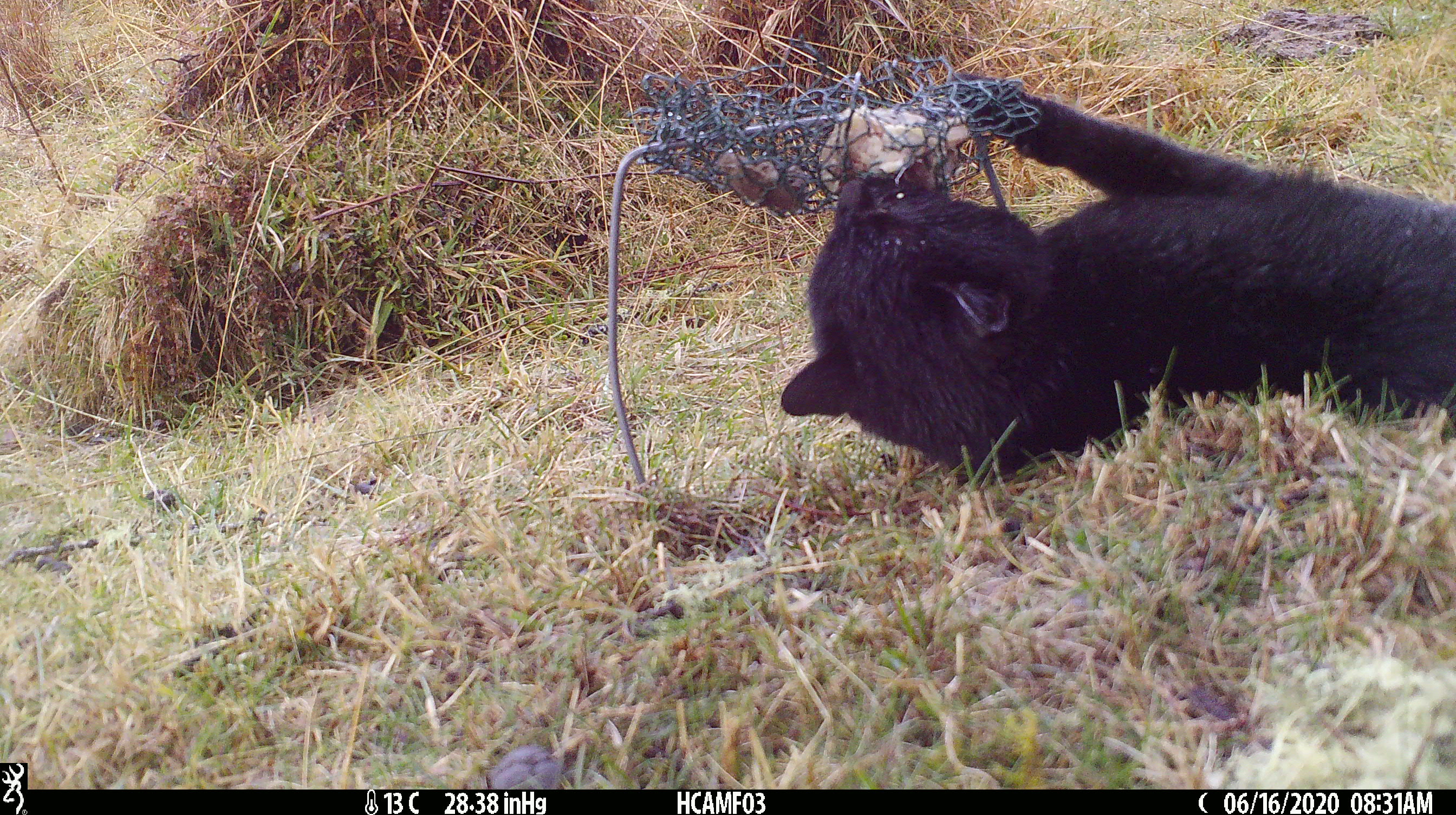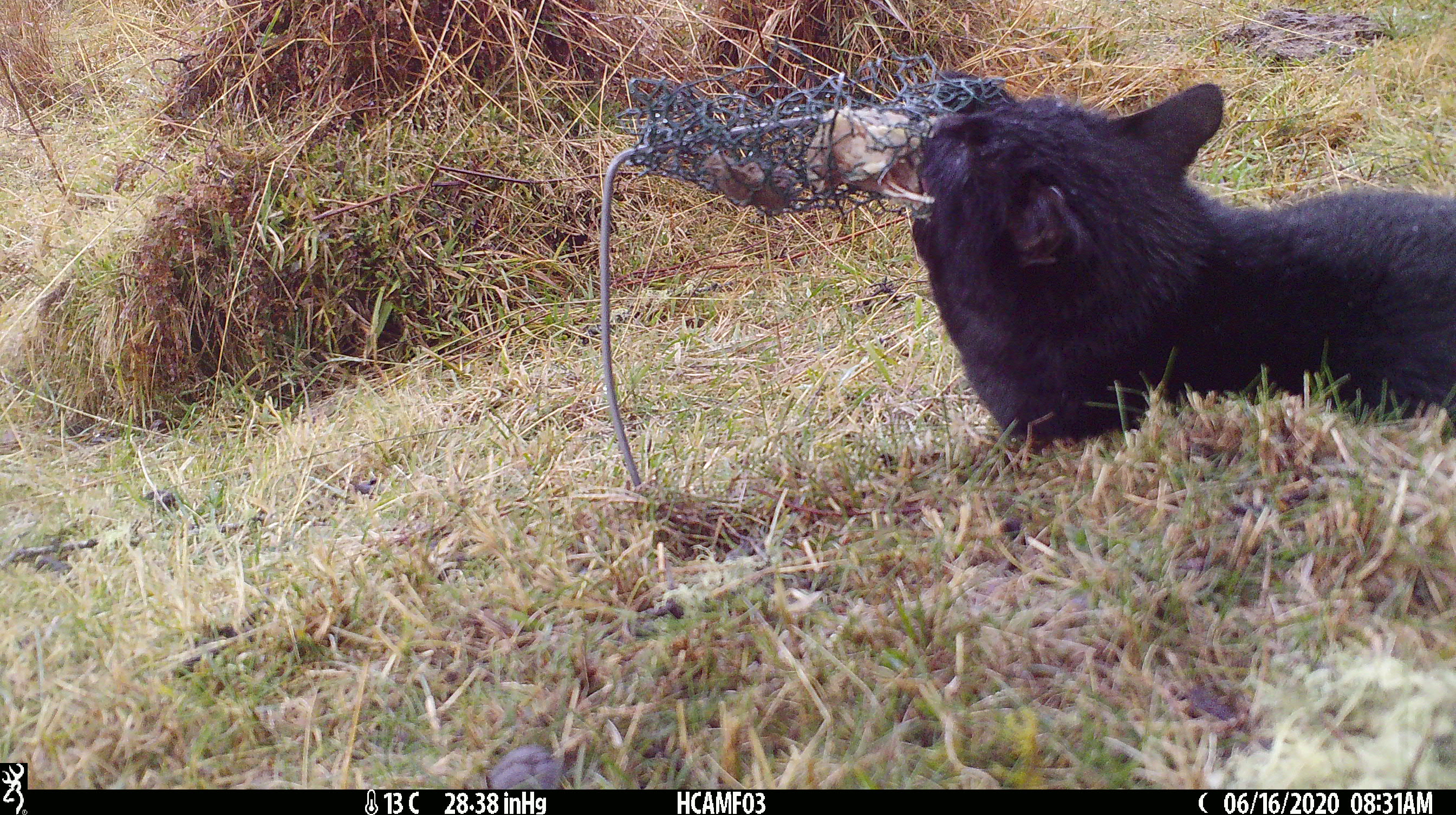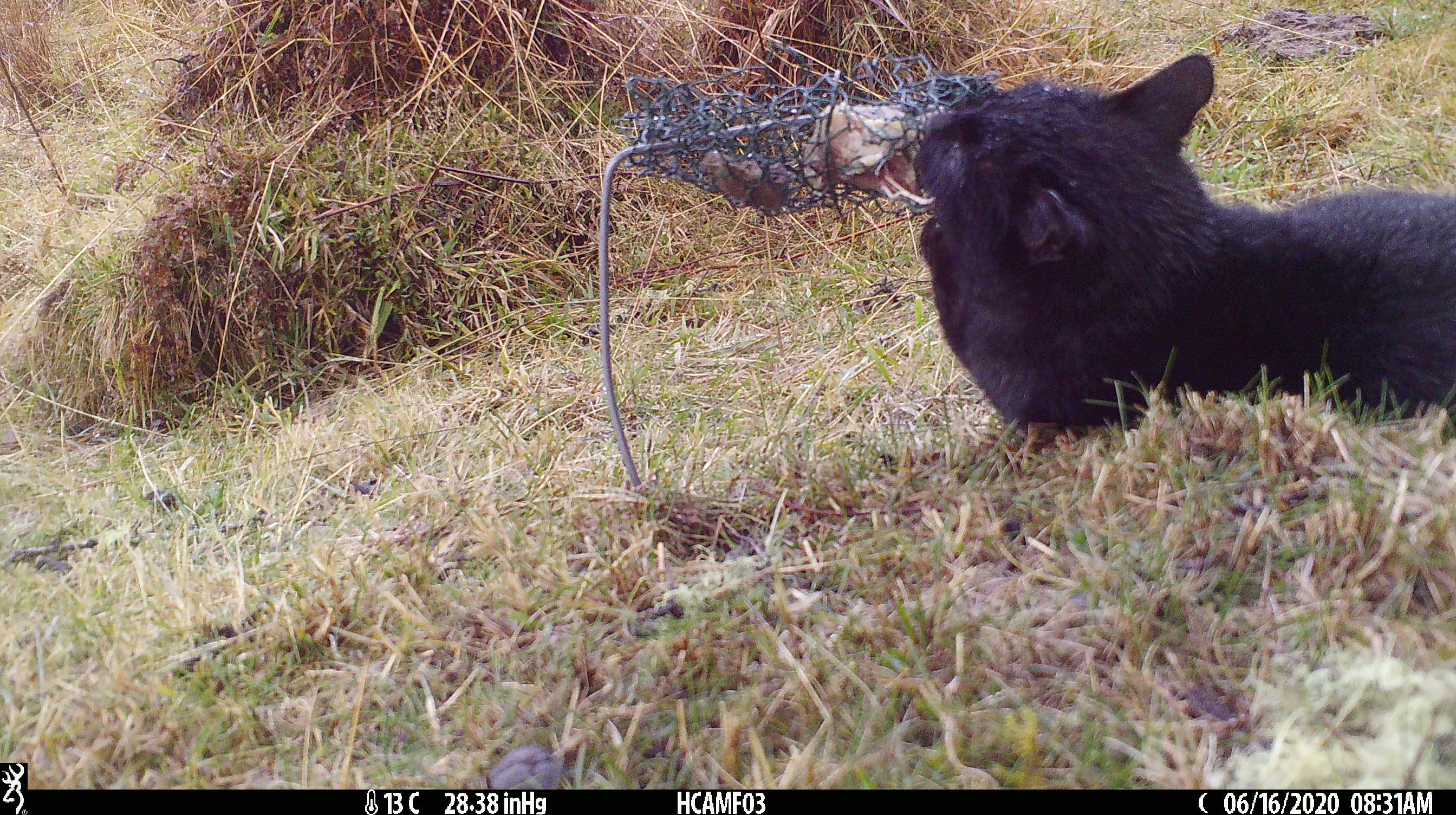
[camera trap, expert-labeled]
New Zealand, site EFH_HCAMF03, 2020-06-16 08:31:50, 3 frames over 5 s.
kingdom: Animalia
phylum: Chordata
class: Mammalia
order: Carnivora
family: Felidae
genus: Felis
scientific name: Felis catus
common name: domestic cat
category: cat